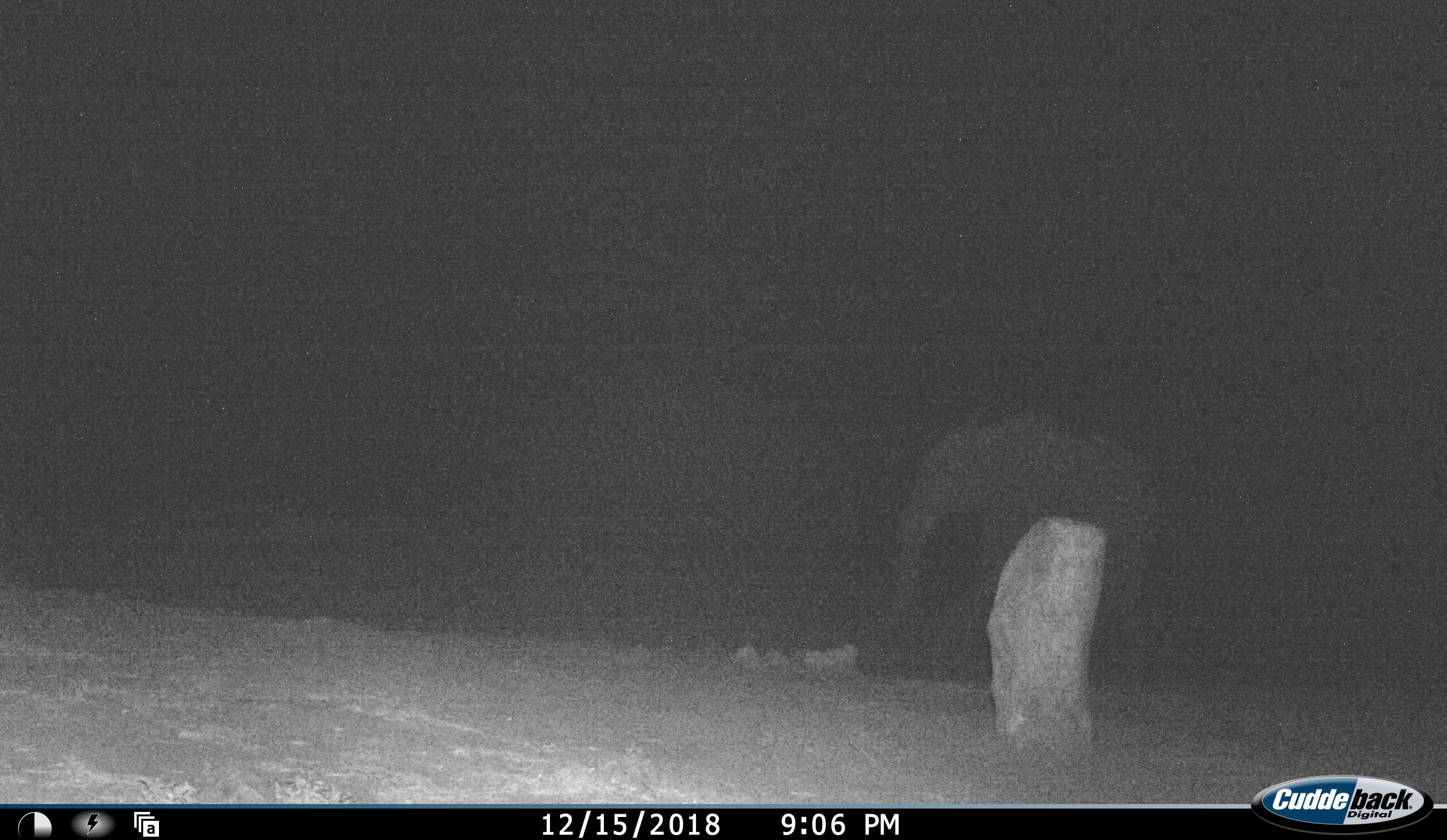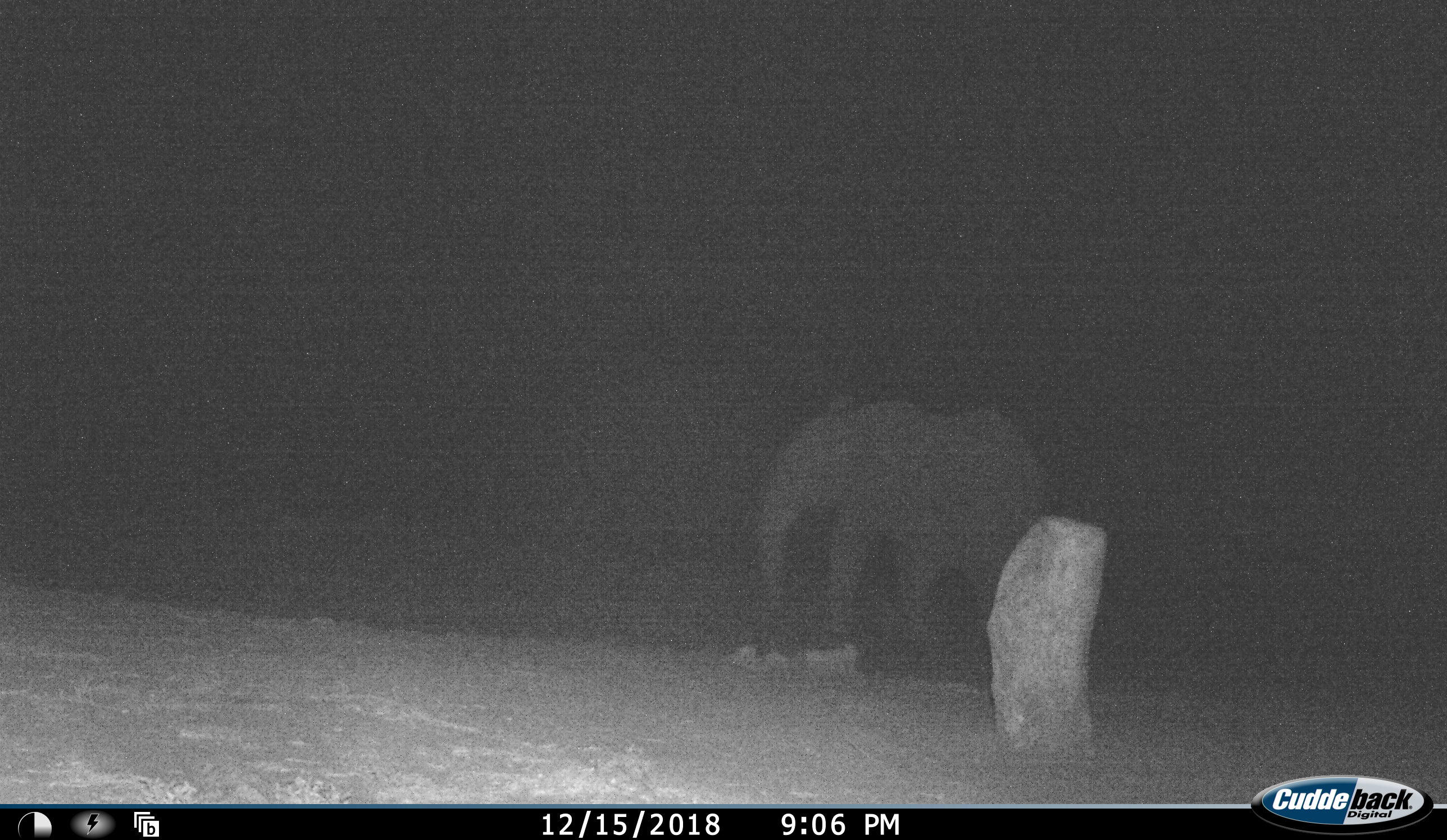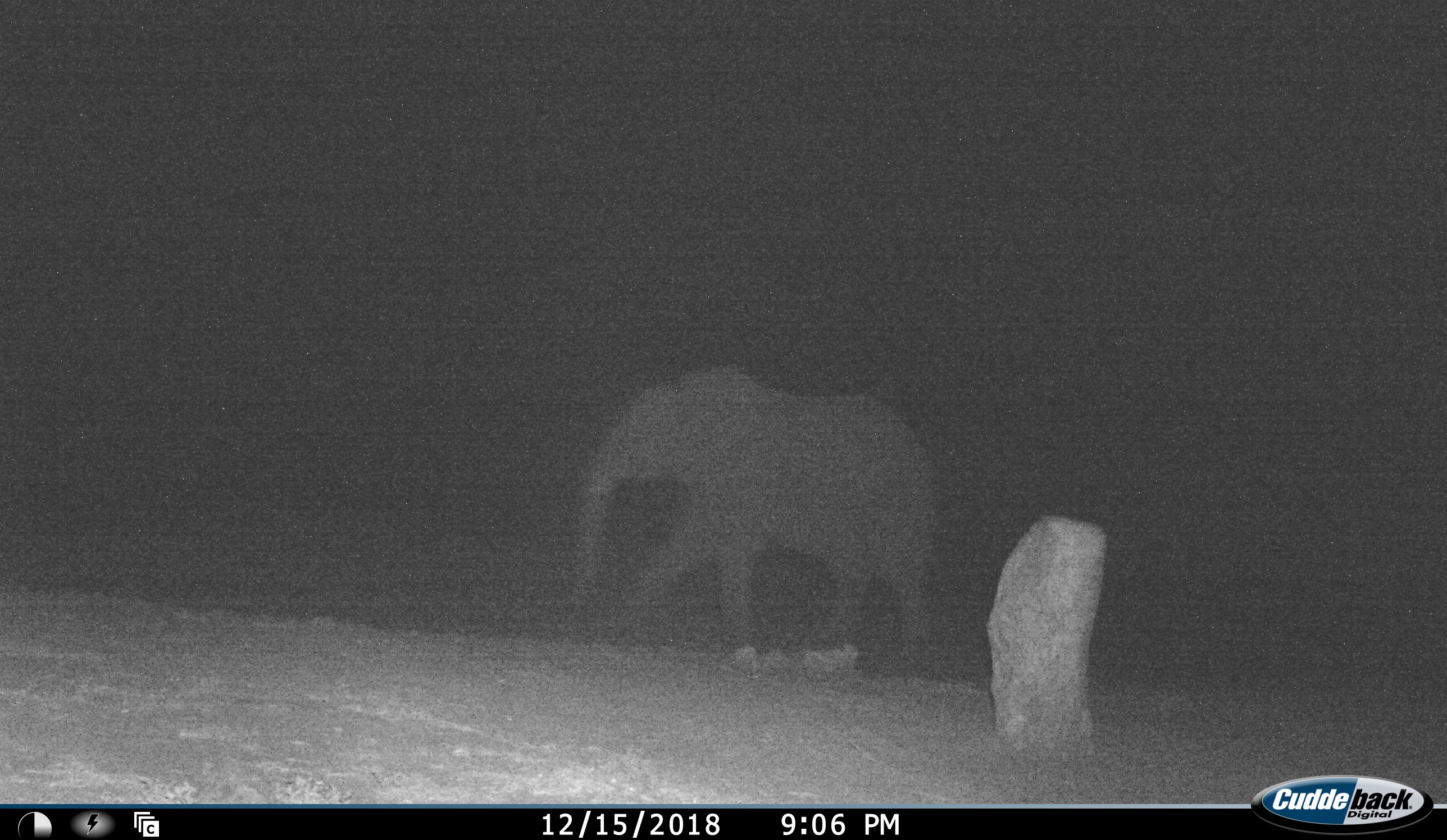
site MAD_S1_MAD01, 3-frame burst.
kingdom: Animalia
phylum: Chordata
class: Mammalia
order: Proboscidea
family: Elephantidae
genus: Loxodonta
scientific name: Loxodonta africana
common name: african bush elephant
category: elephant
Elephant (african bush elephant) (Loxodonta africana), count 1. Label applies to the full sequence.